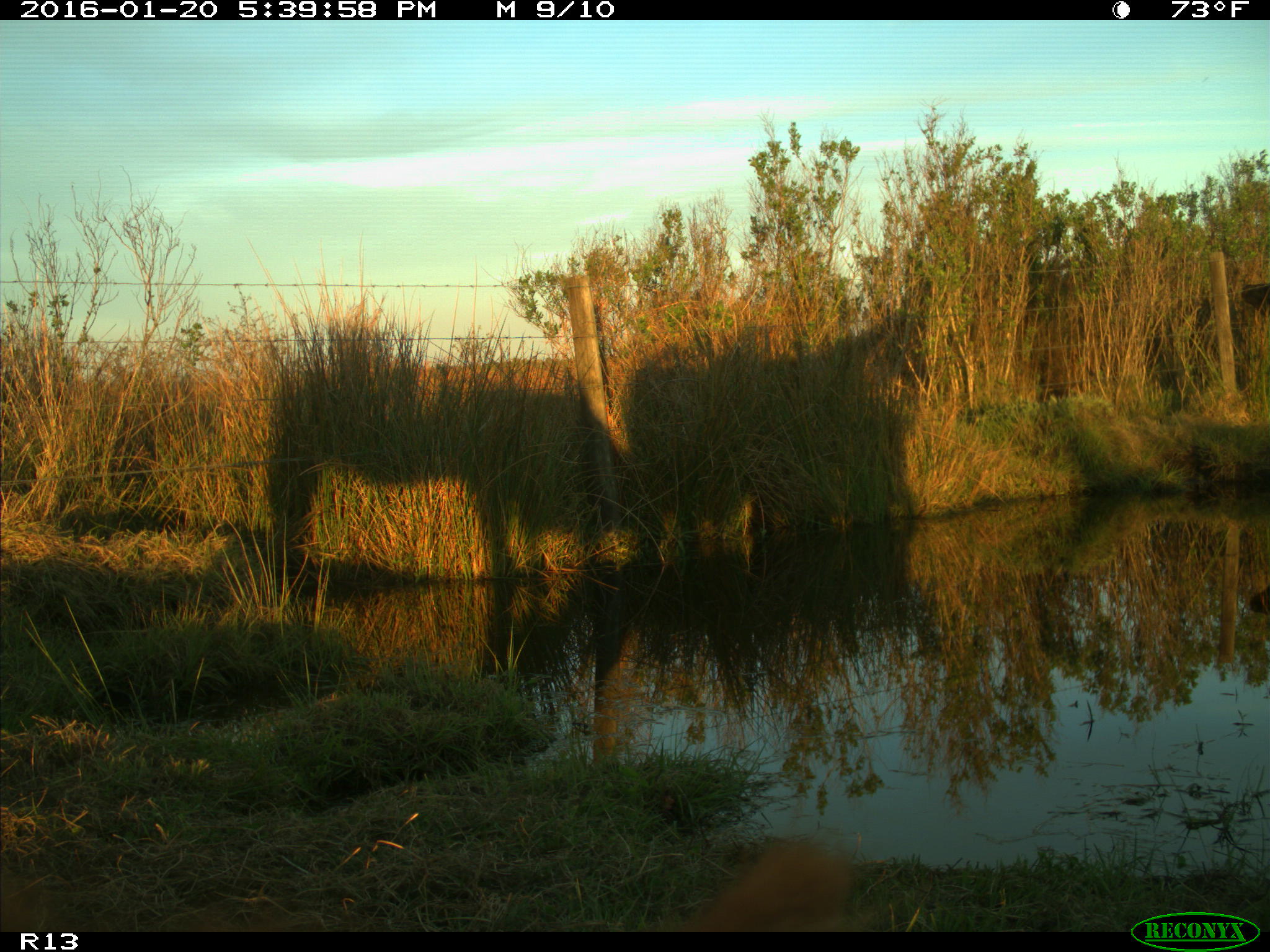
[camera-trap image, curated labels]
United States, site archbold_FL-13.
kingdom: Animalia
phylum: Chordata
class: Mammalia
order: Artiodactyla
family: Bovidae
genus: Bos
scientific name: Bos taurus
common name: domestic cow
Bos taurus (domestic cow).